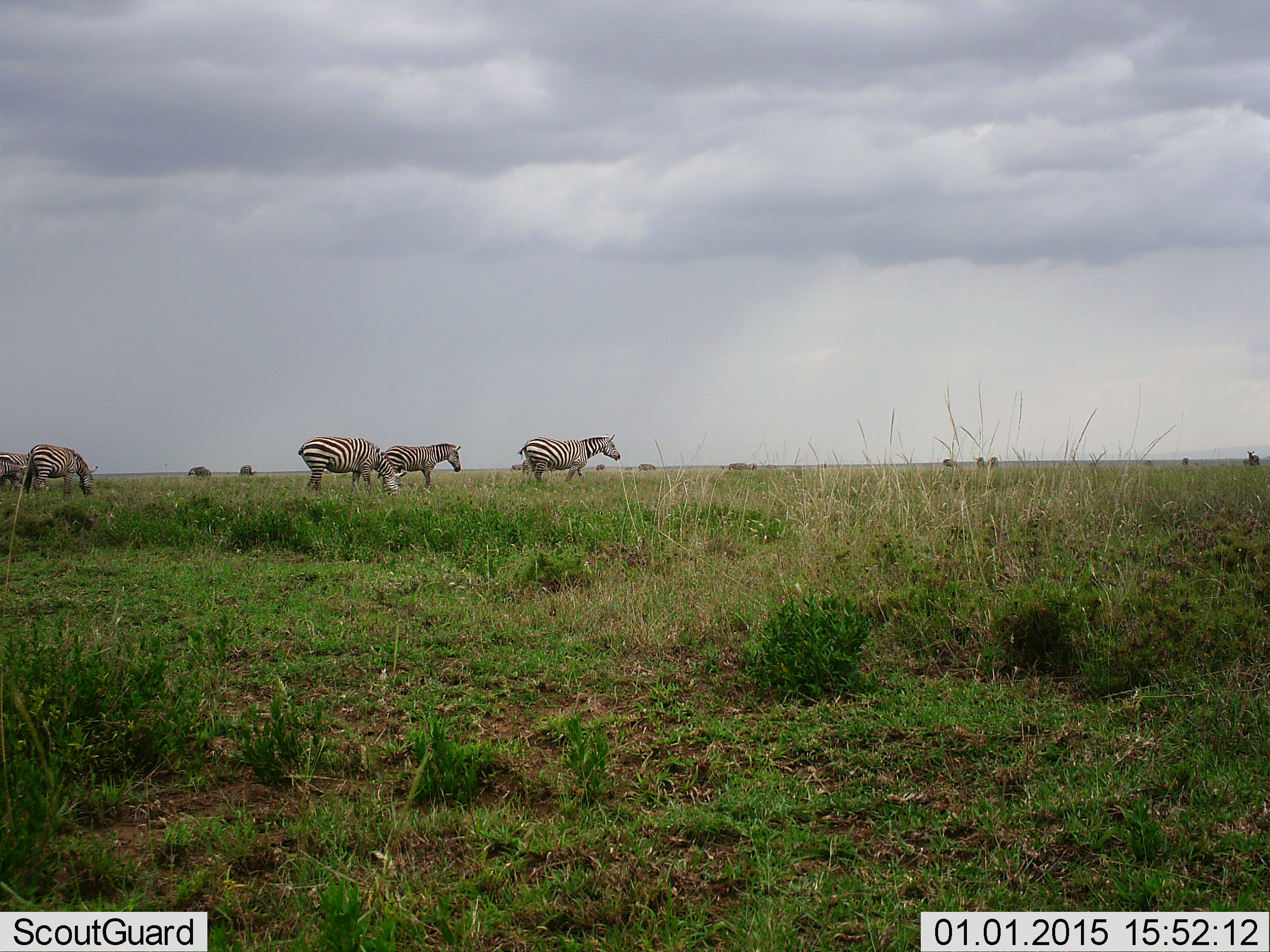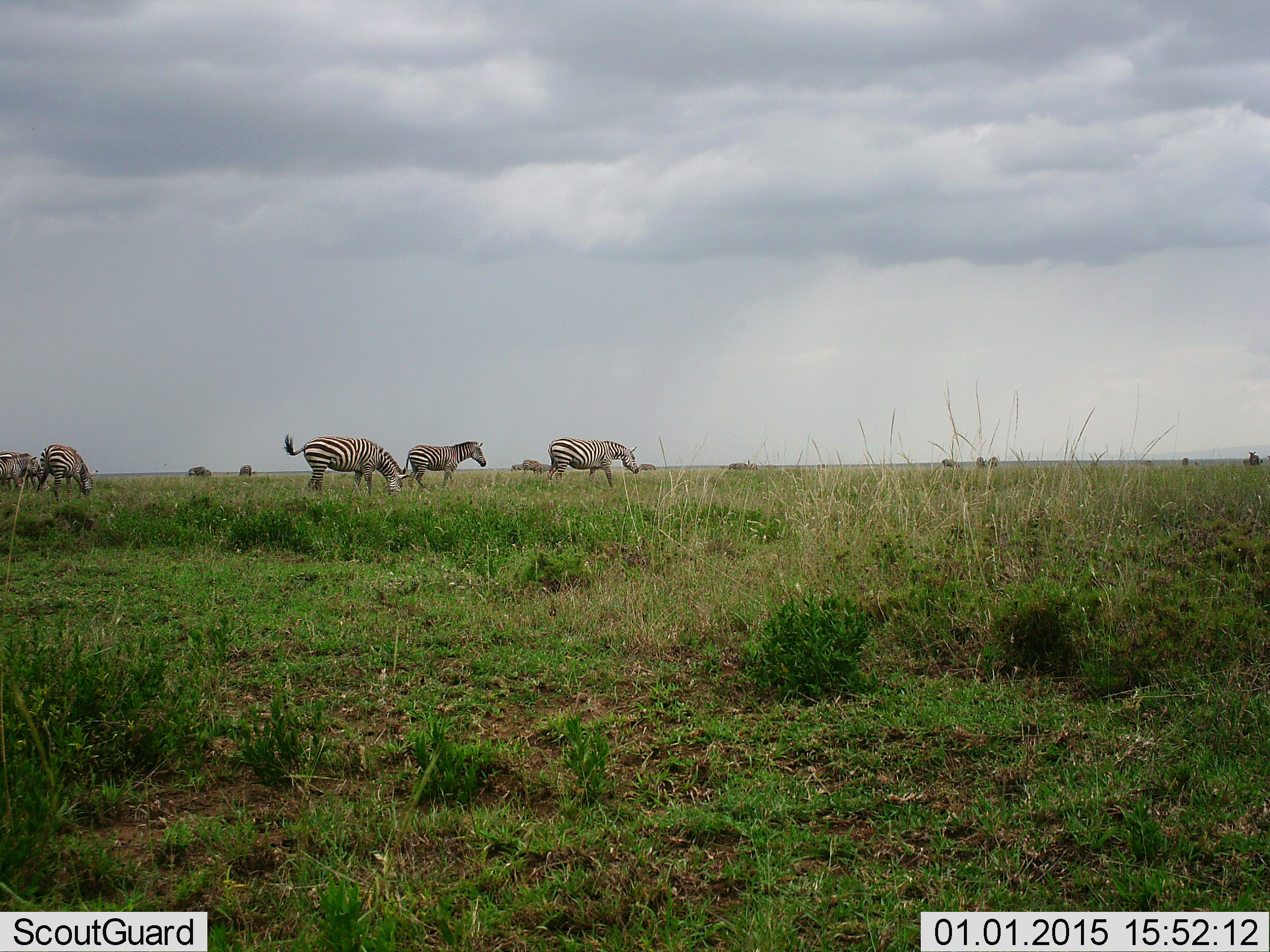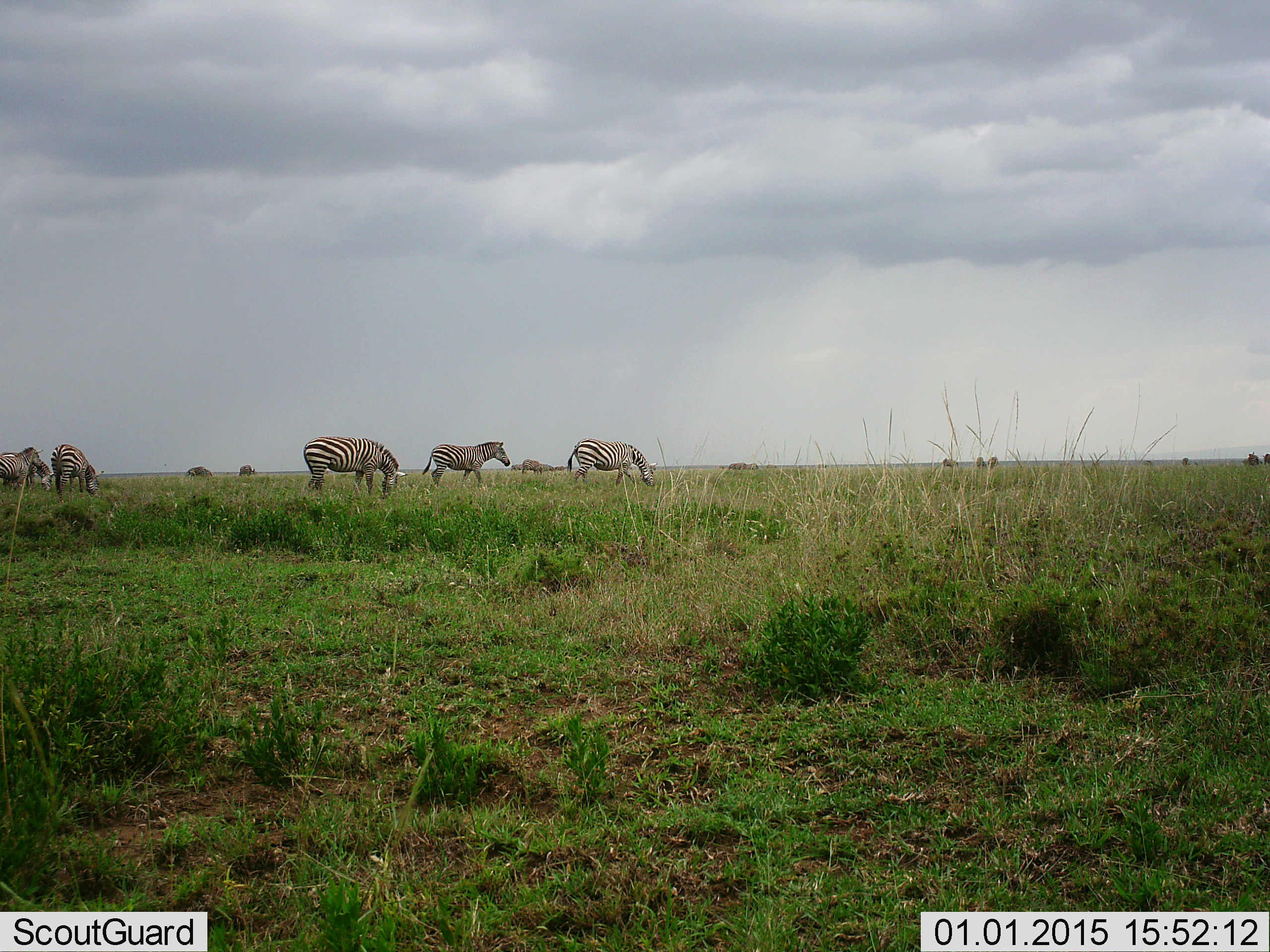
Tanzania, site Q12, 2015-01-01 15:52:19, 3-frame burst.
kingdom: Animalia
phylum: Chordata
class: Mammalia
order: Perissodactyla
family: Equidae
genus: Equus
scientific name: Equus quagga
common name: plains zebra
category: zebra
Zebra (plains zebra) (Equus quagga), count 6. Behavior (volunteer vote fractions): standing 30%, resting 0%, moving 40%, interacting 0%. Young present (vote fraction): 0%. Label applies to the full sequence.